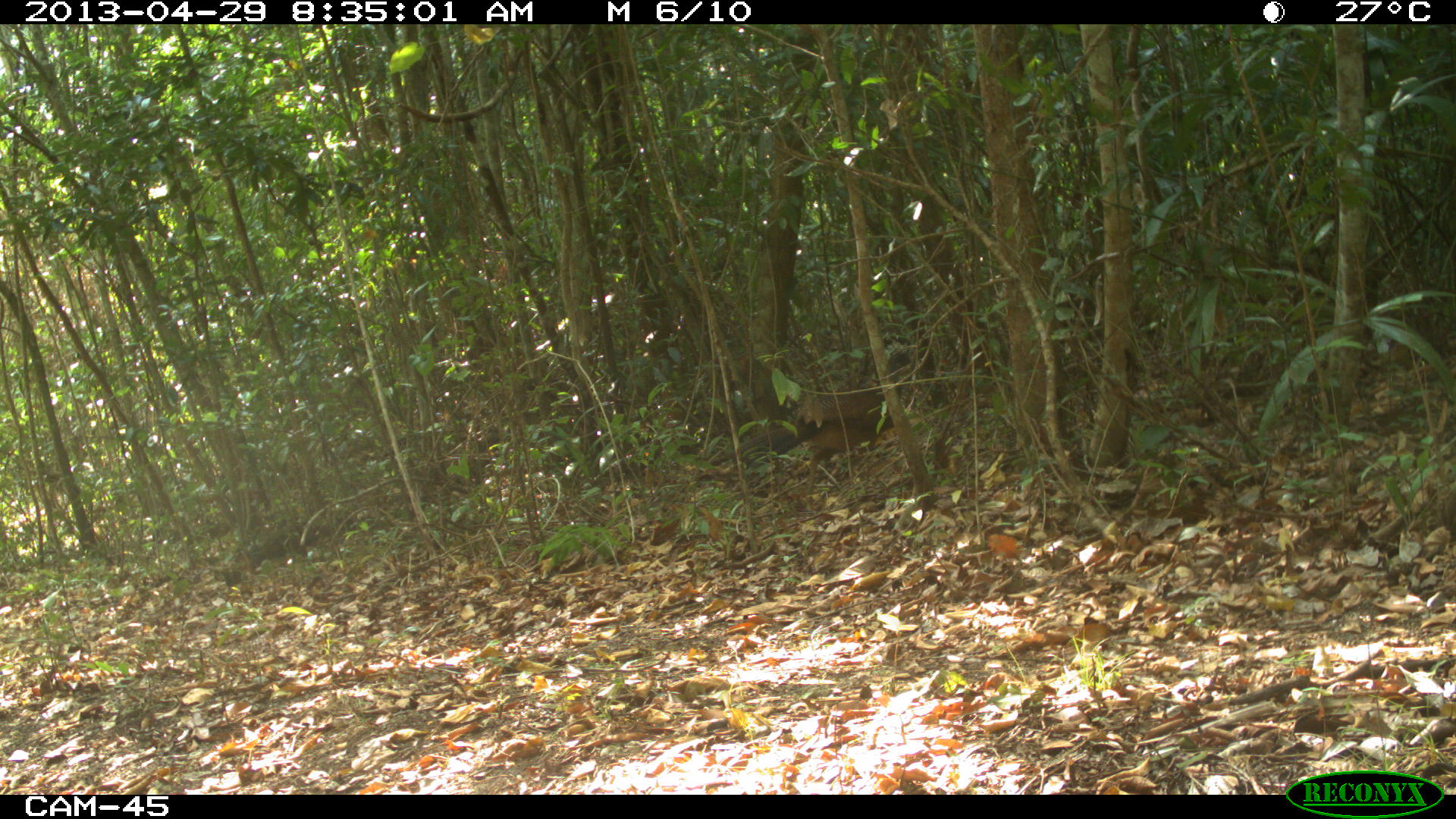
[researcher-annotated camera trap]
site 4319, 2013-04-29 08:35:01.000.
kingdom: Animalia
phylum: Chordata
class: Aves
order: Galliformes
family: Cracidae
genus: Crax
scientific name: Crax rubra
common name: great curassow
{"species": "Crax rubra (great curassow)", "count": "1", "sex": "female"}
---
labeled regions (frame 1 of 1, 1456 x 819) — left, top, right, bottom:
crax rubra: 706, 333, 911, 510